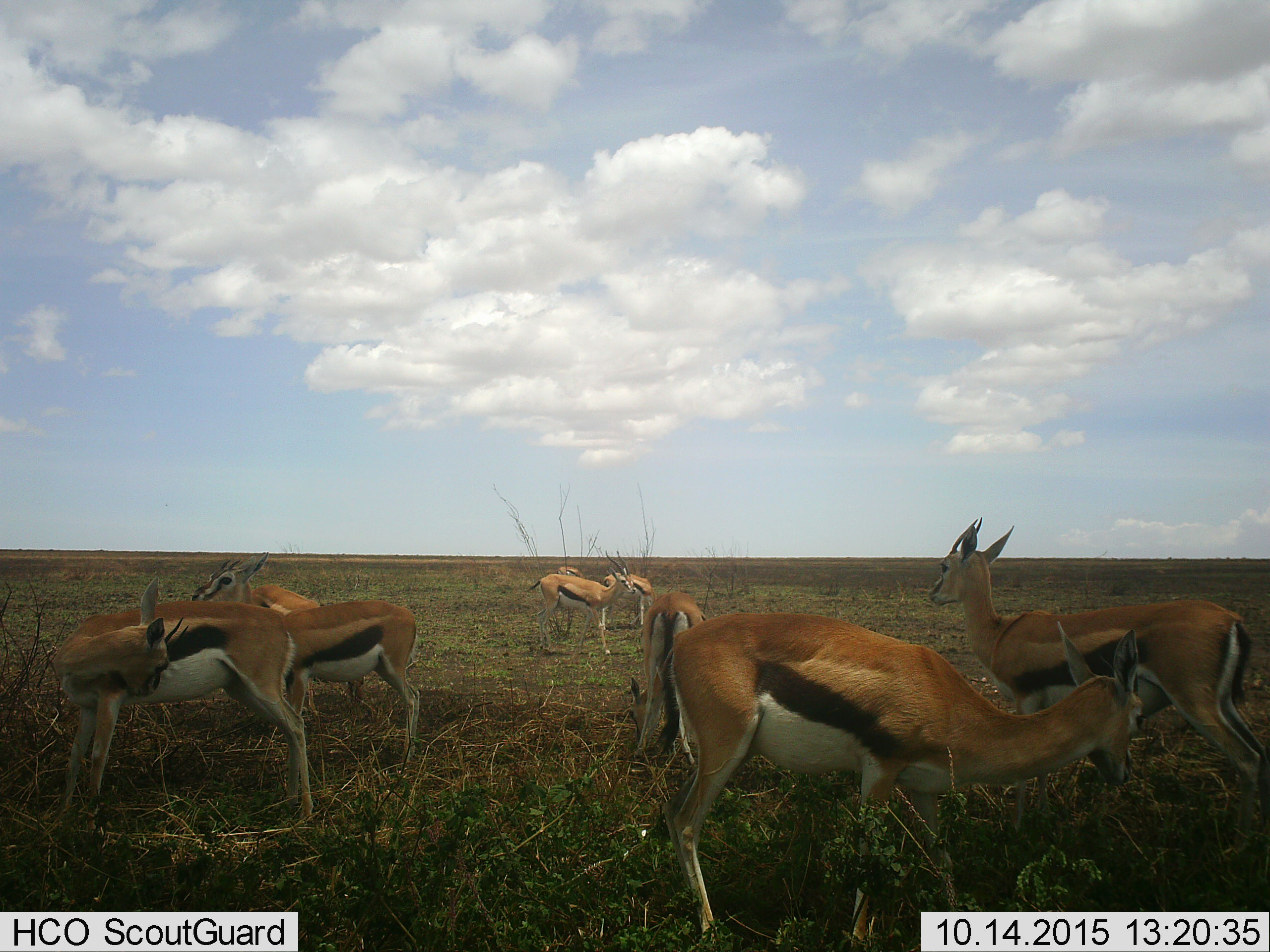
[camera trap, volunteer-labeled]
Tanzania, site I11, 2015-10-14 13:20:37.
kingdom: Animalia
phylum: Chordata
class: Mammalia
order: Artiodactyla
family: Bovidae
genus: Eudorcas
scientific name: Eudorcas thomsonii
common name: thomson's gazelle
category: gazellethomsons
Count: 8.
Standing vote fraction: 88%.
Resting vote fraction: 0%.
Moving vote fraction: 12%.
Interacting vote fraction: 12%.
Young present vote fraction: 0%.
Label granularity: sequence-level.